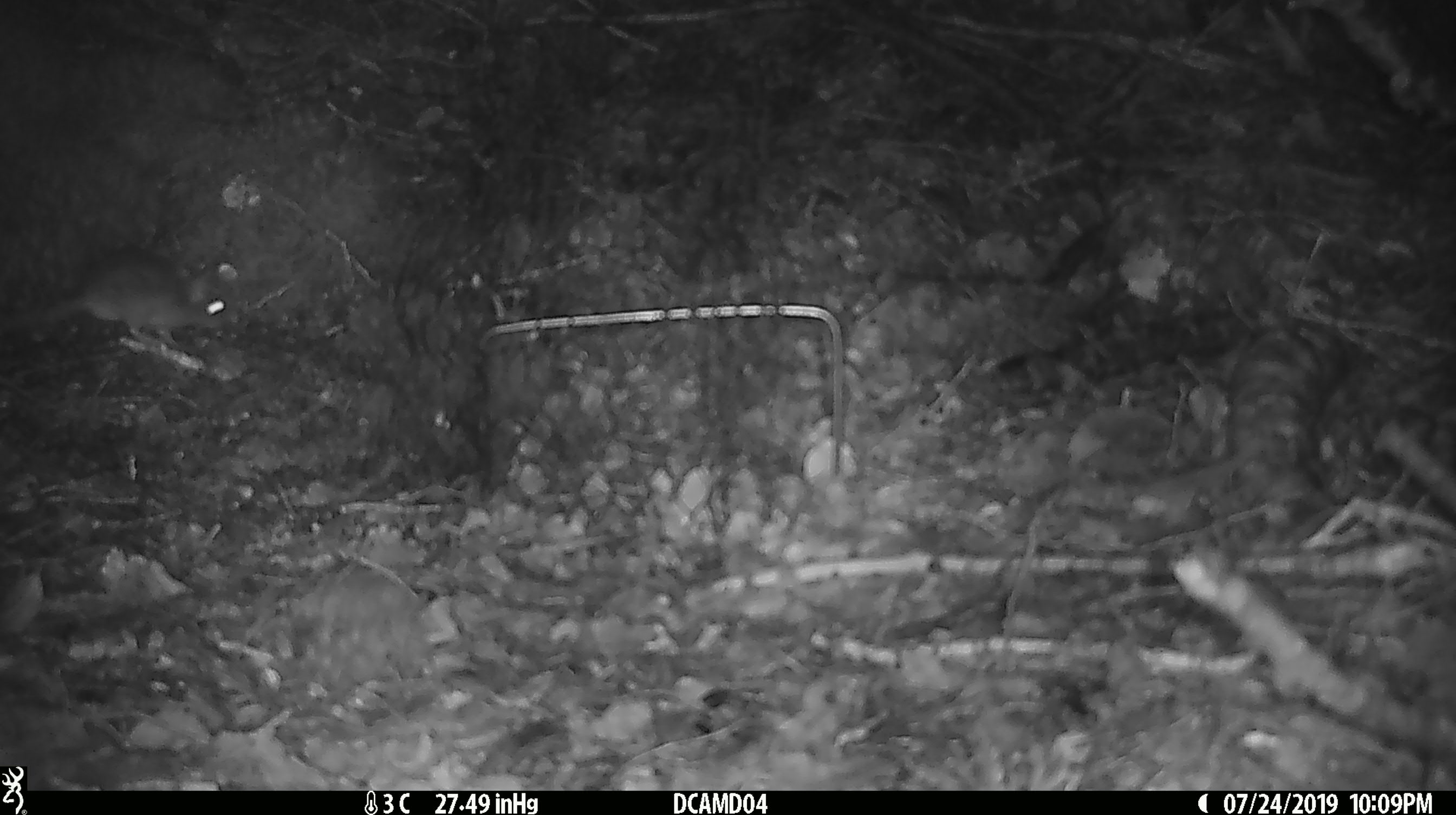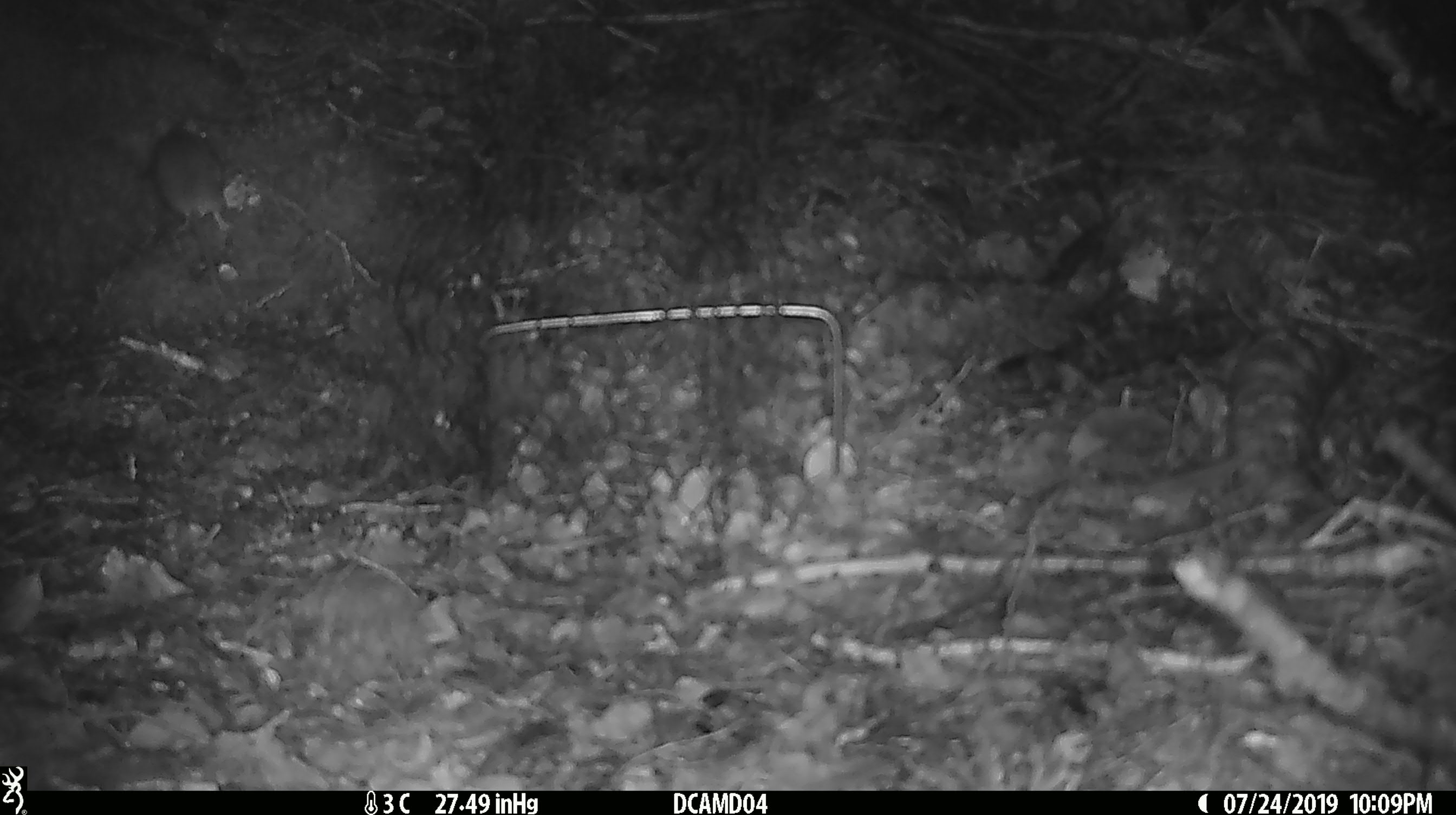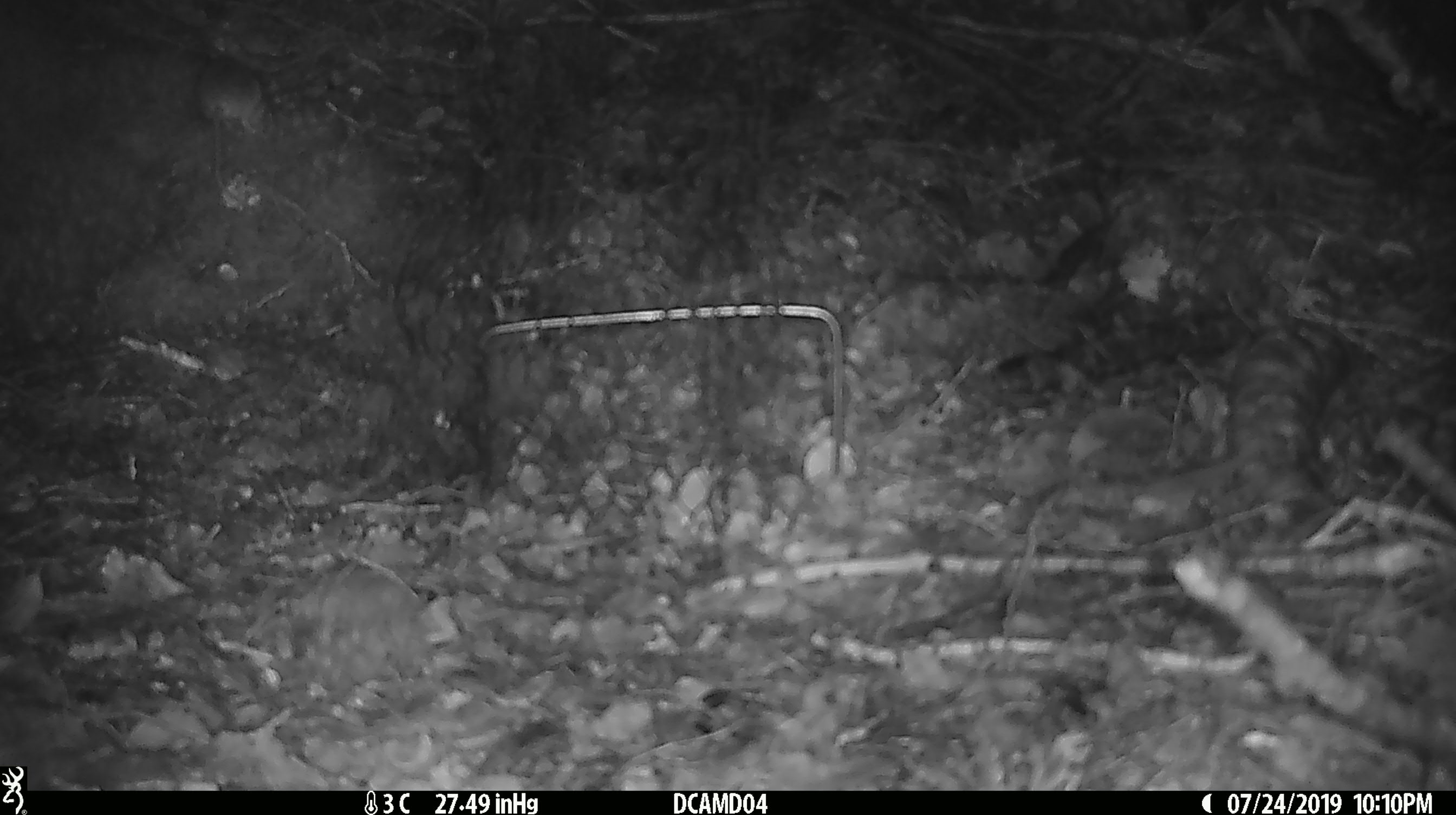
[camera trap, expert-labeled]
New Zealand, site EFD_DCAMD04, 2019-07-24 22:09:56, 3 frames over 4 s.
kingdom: Animalia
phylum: Chordata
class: Mammalia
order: Rodentia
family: Muridae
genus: Mus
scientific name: Mus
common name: mouse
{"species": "mouse (Mus)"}